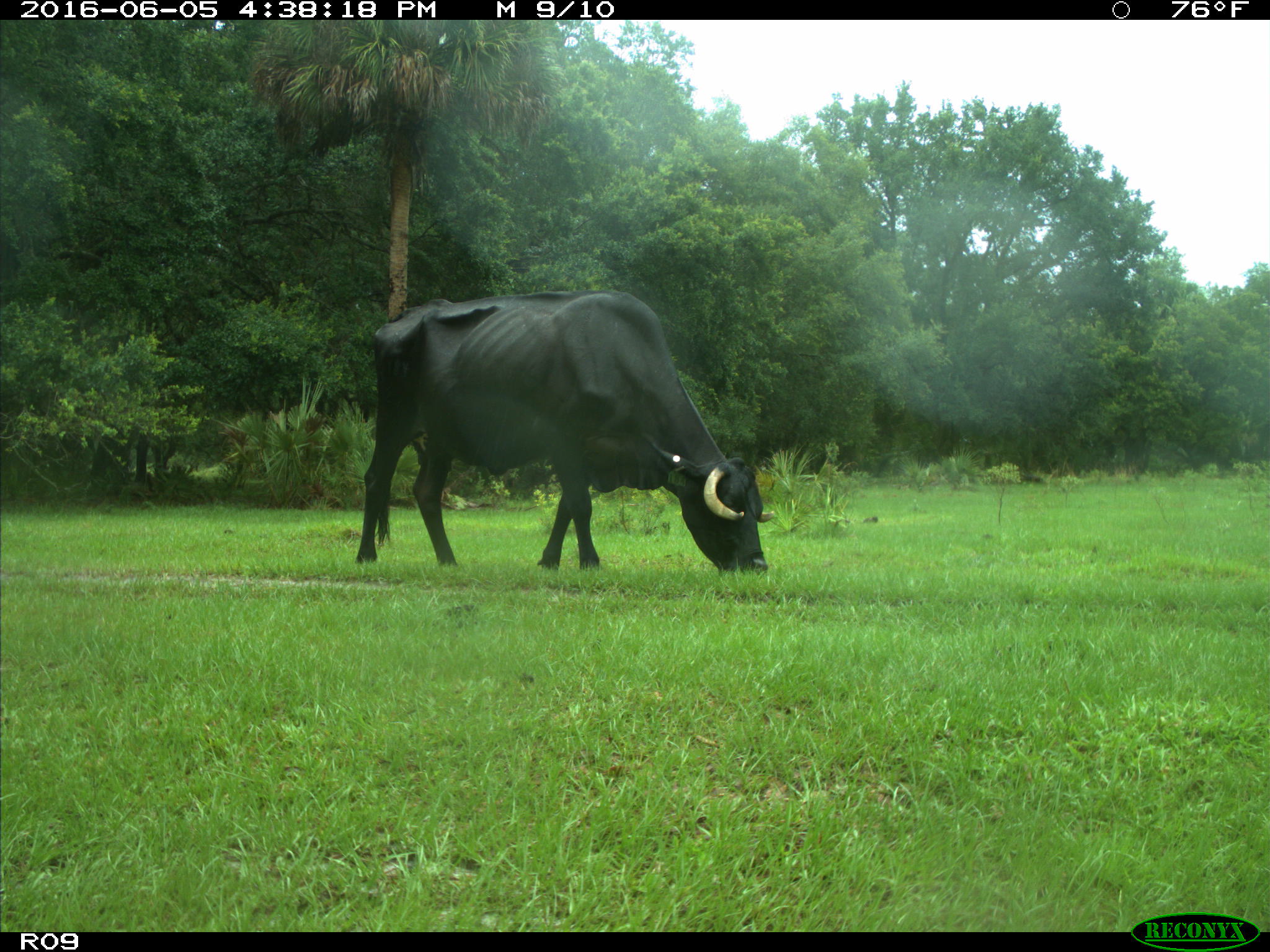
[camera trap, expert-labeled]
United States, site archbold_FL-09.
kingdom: Animalia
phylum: Chordata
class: Mammalia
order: Artiodactyla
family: Bovidae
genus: Bos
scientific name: Bos taurus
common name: domestic cow